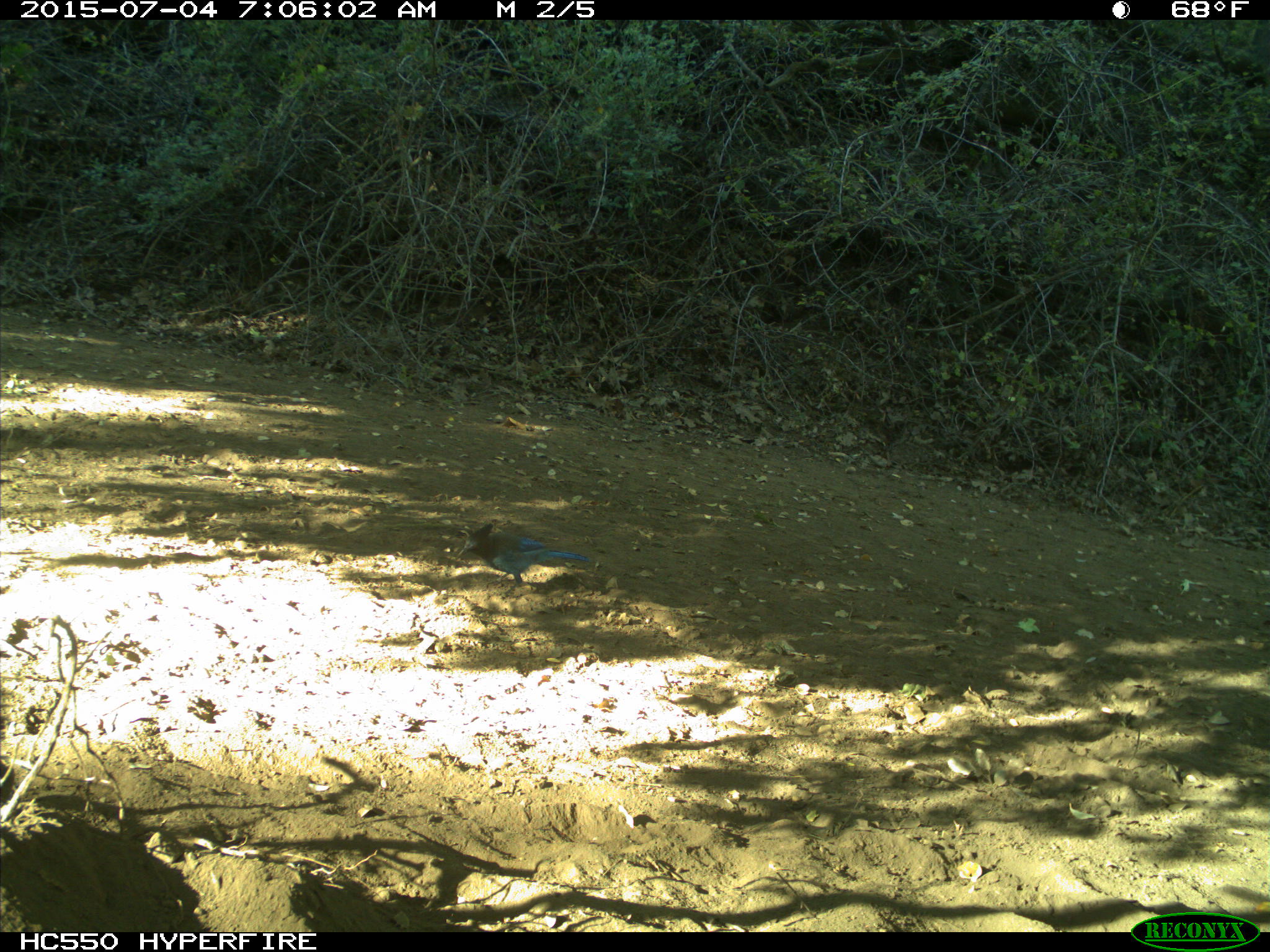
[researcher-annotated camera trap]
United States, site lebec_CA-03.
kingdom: Animalia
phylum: Chordata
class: Aves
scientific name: Aves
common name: birds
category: unidentified bird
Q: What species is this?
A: Unidentified bird (birds) (Aves).